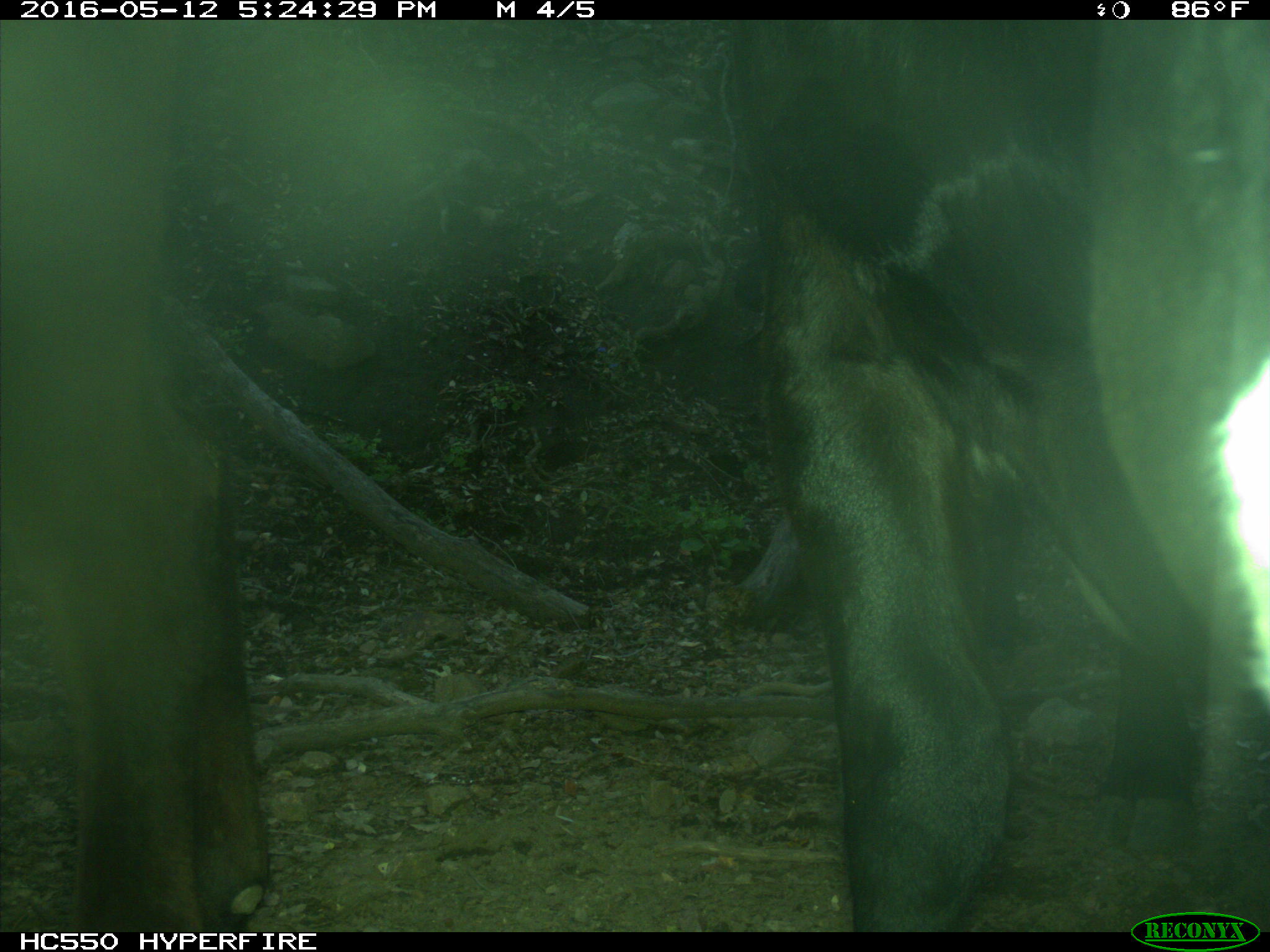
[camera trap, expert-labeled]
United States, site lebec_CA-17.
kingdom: Animalia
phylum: Chordata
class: Mammalia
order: Artiodactyla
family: Bovidae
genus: Bos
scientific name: Bos taurus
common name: domestic cow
Bos taurus (domestic cow).